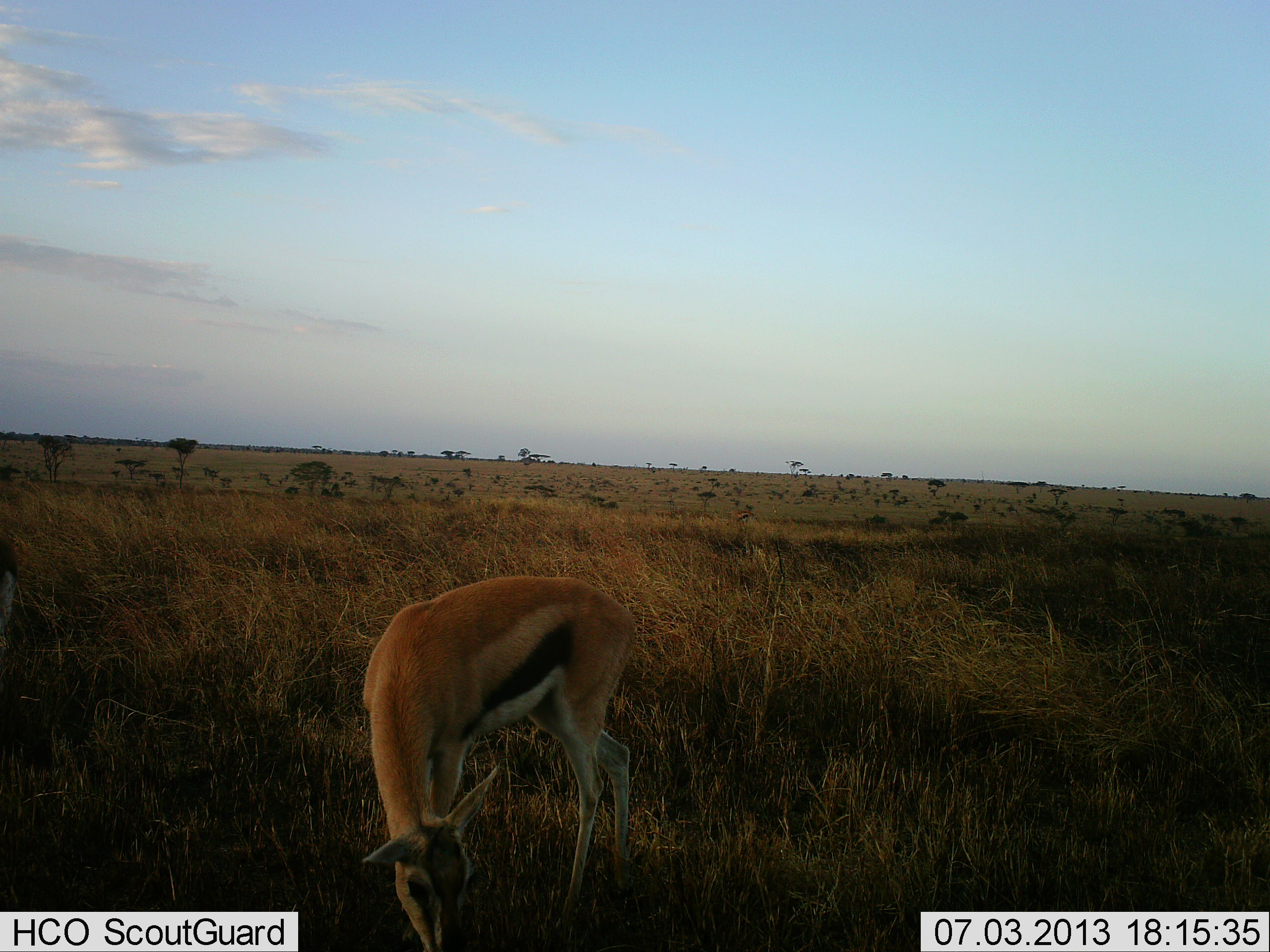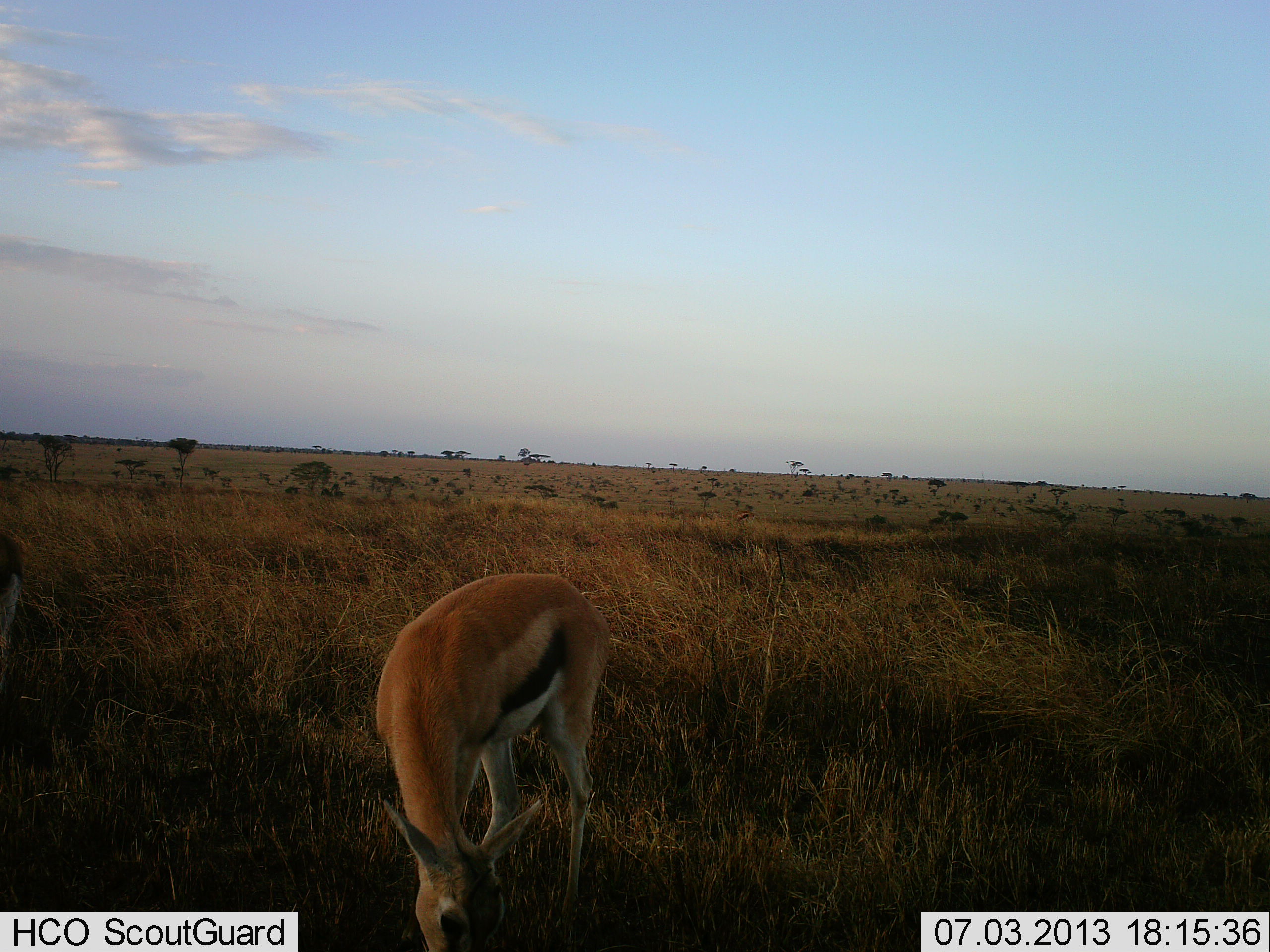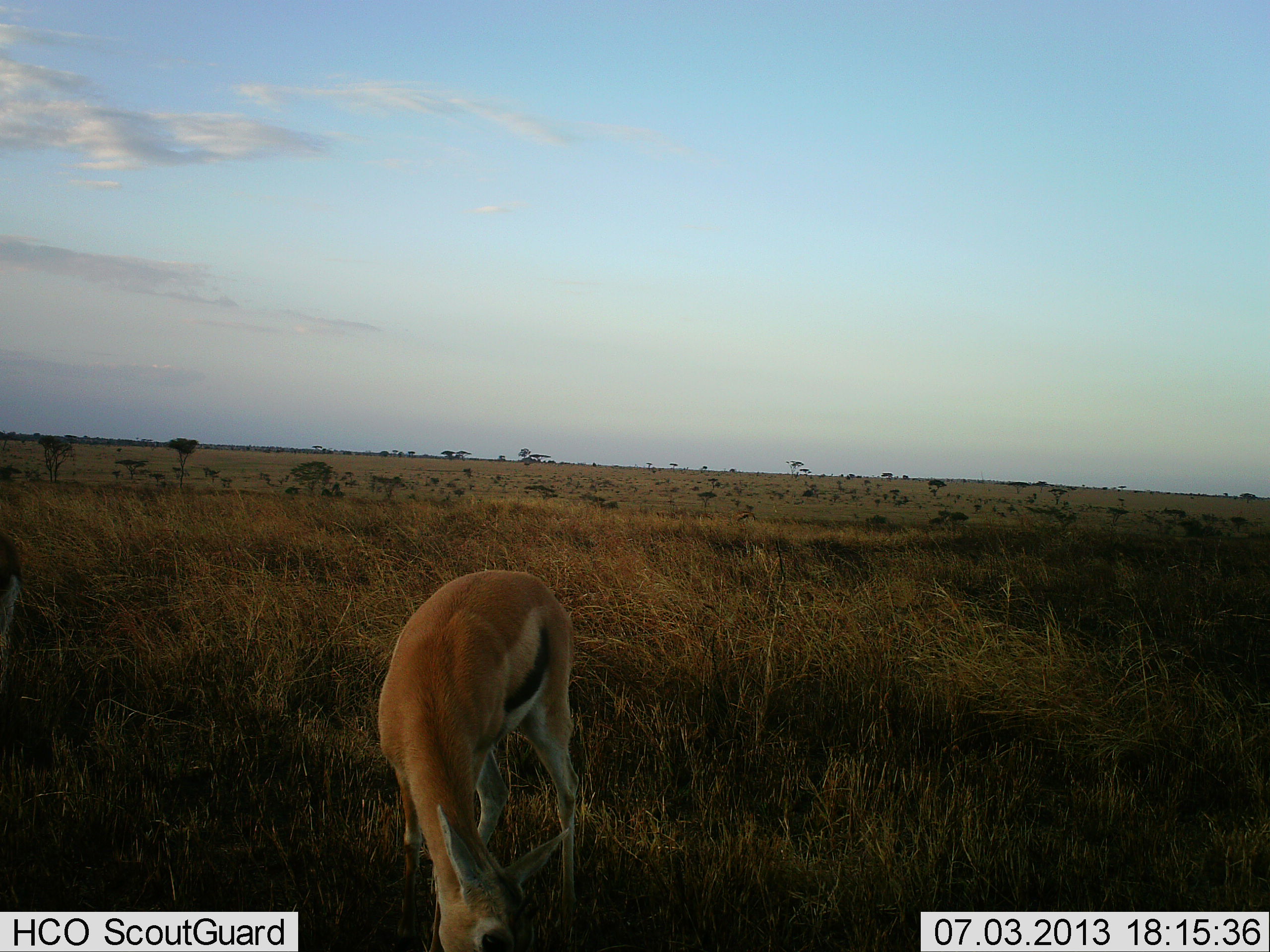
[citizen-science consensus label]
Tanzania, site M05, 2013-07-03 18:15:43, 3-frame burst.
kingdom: Animalia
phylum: Chordata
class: Mammalia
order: Artiodactyla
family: Bovidae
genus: Eudorcas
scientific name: Eudorcas thomsonii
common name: thomson's gazelle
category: gazellethomsons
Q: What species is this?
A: Gazellethomsons (thomson's gazelle) (Eudorcas thomsonii).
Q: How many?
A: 1.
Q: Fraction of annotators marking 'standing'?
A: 20%.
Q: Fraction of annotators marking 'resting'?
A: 0%.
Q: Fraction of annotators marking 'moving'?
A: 0%.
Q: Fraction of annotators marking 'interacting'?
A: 0%.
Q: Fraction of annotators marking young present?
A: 0%.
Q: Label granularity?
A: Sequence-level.